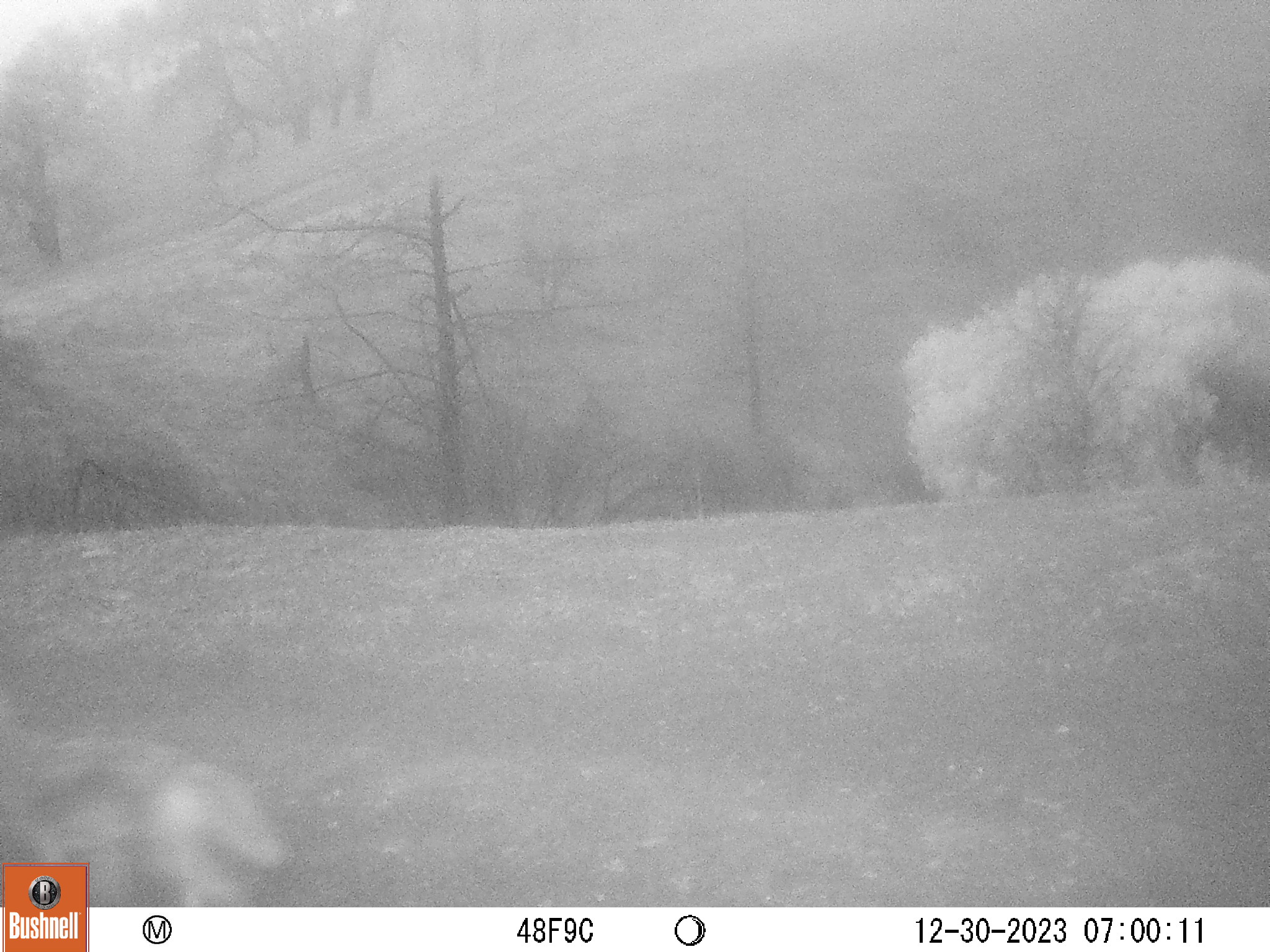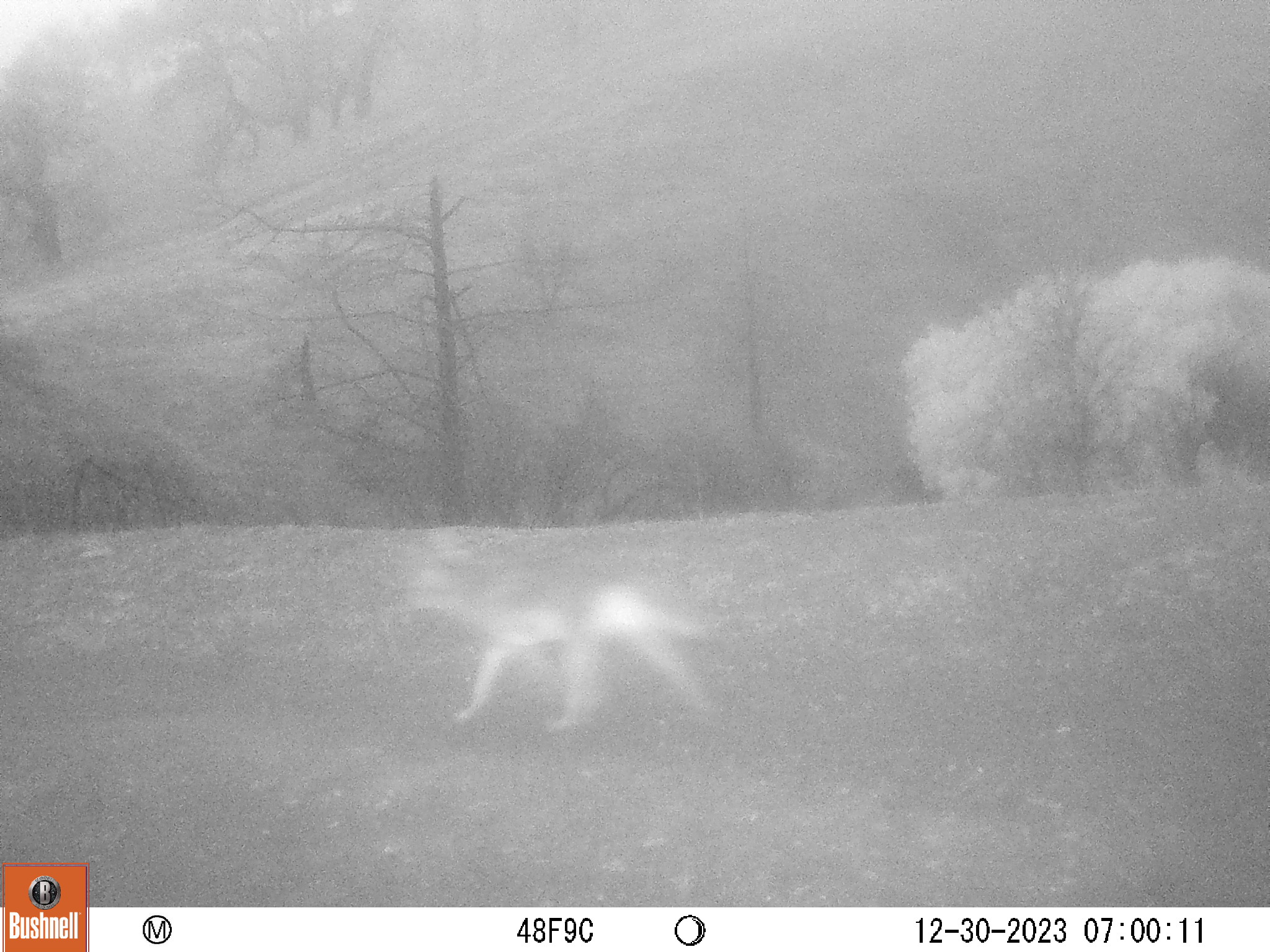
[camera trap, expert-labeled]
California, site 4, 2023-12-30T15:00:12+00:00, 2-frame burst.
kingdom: Animalia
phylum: Chordata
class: Mammalia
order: Carnivora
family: Canidae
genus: Canis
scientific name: Canis latrans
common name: coyote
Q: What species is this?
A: Coyote (Canis latrans).